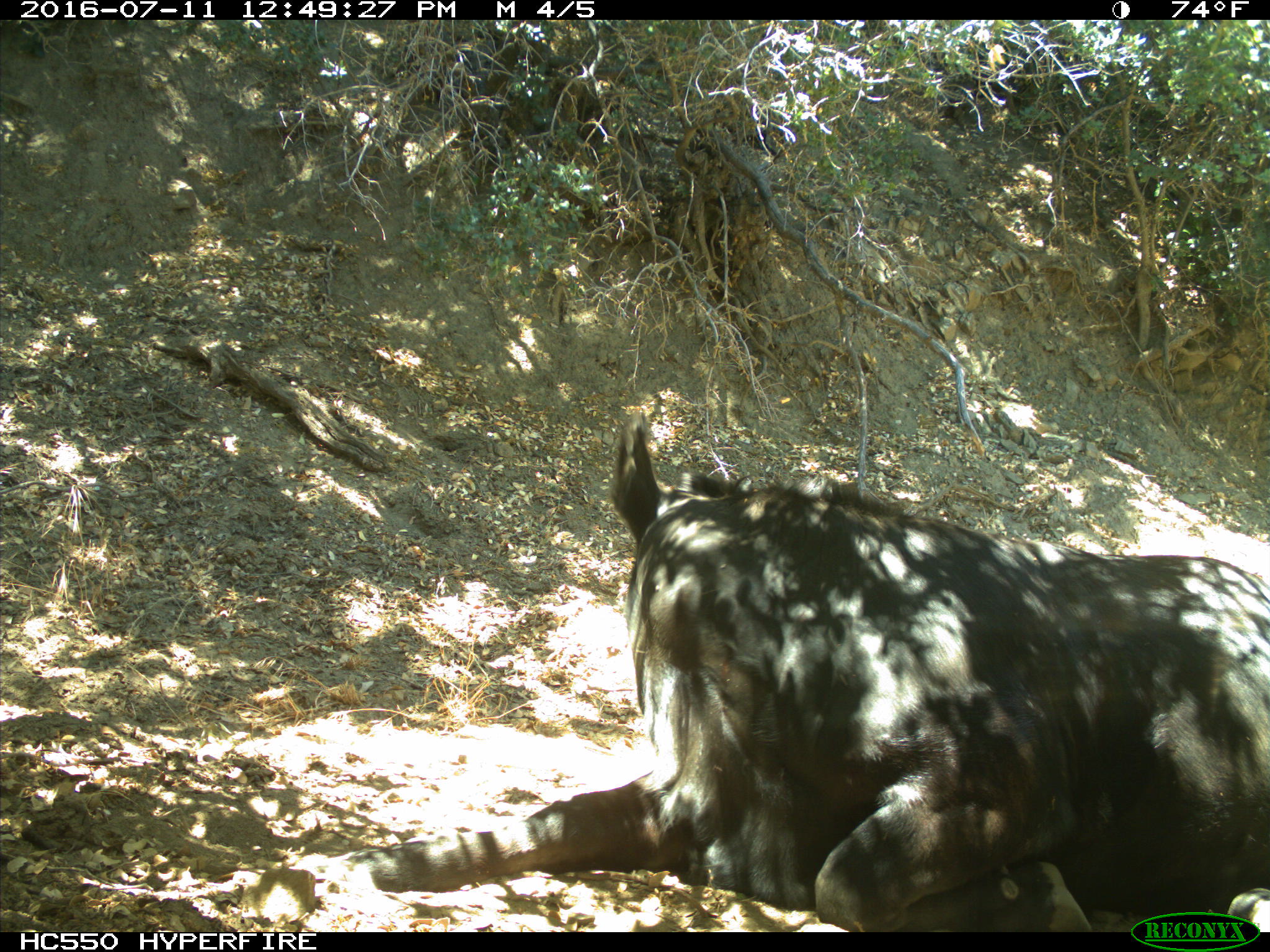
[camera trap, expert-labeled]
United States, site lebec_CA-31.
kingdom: Animalia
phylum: Chordata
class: Mammalia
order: Artiodactyla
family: Bovidae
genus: Bos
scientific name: Bos taurus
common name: domestic cow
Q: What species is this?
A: Bos taurus (domestic cow).